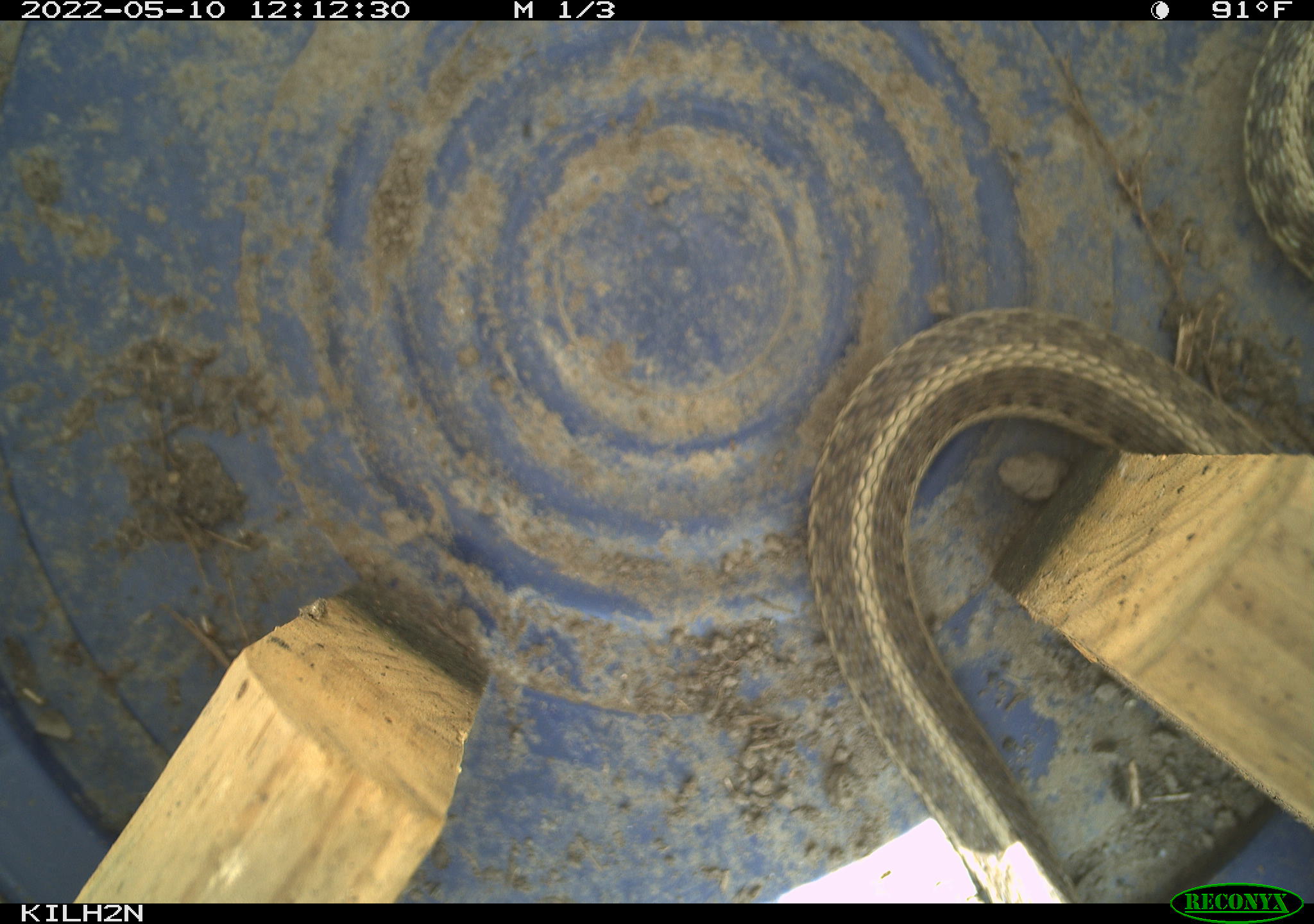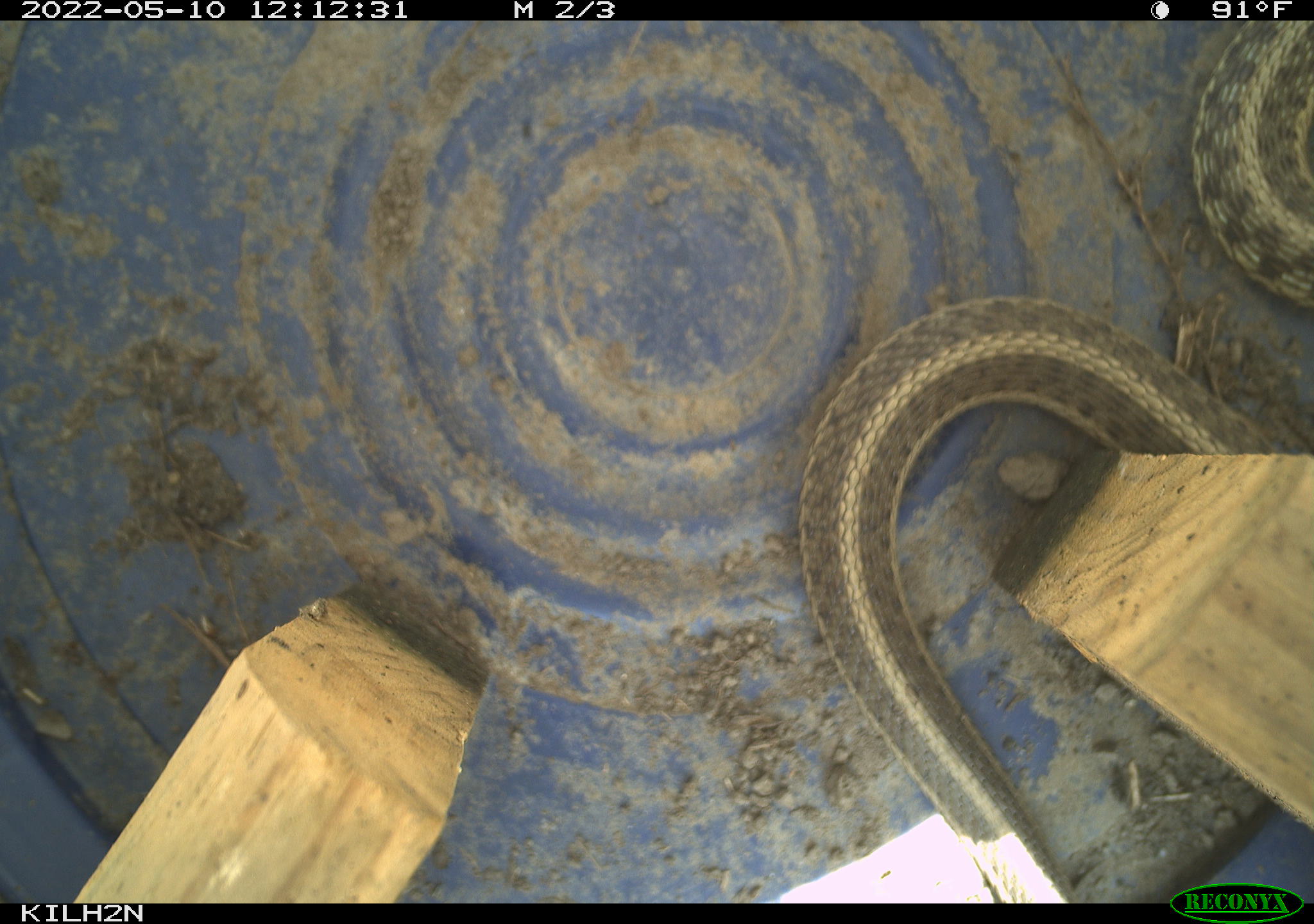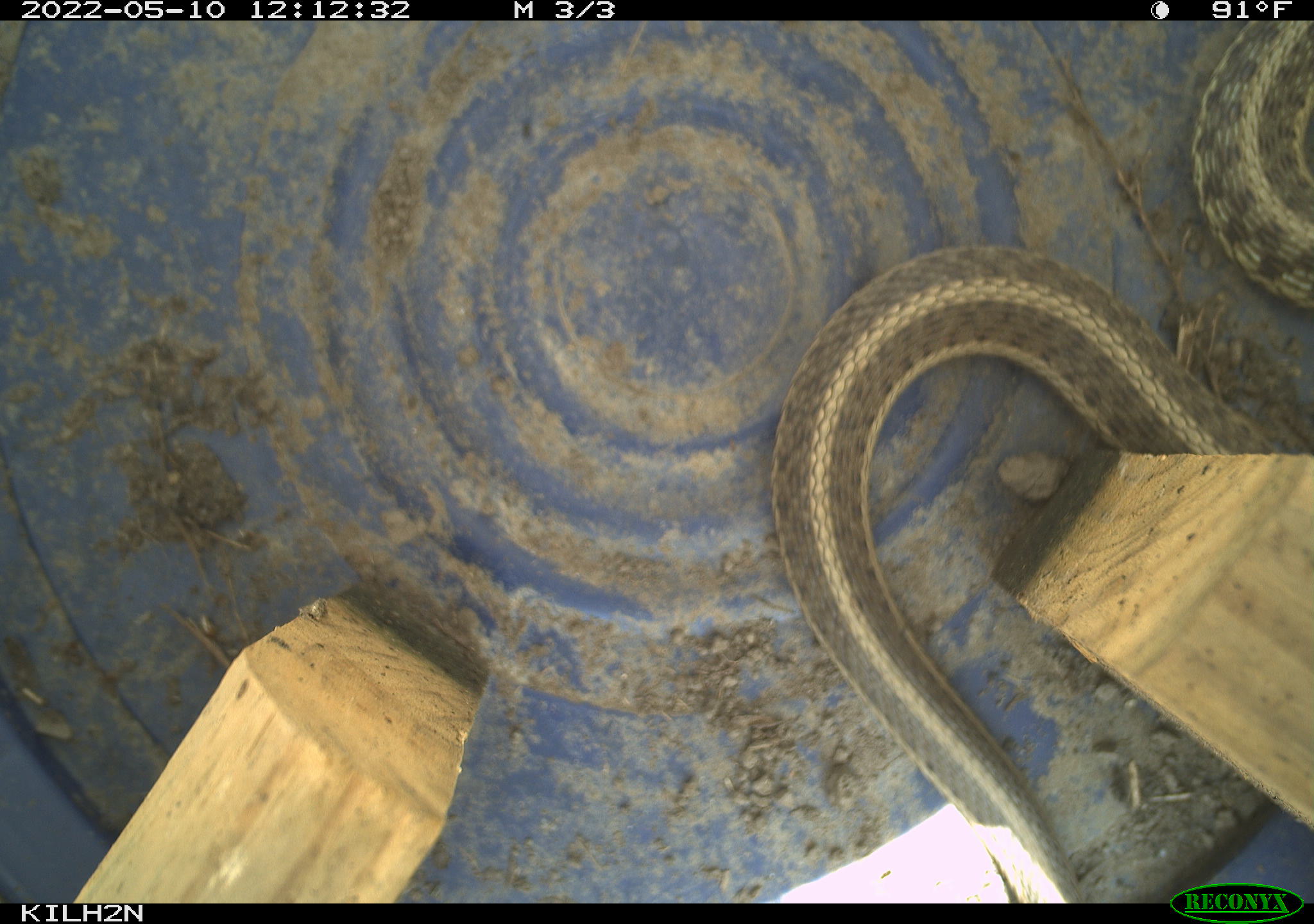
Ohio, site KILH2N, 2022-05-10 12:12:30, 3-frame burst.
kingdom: Animalia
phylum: Chordata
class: Reptilia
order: Squamata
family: Colubridae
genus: Thamnophis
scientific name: Thamnophis sirtalis sirtalis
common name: eastern gartersnake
Eastern gartersnake (Thamnophis sirtalis sirtalis).